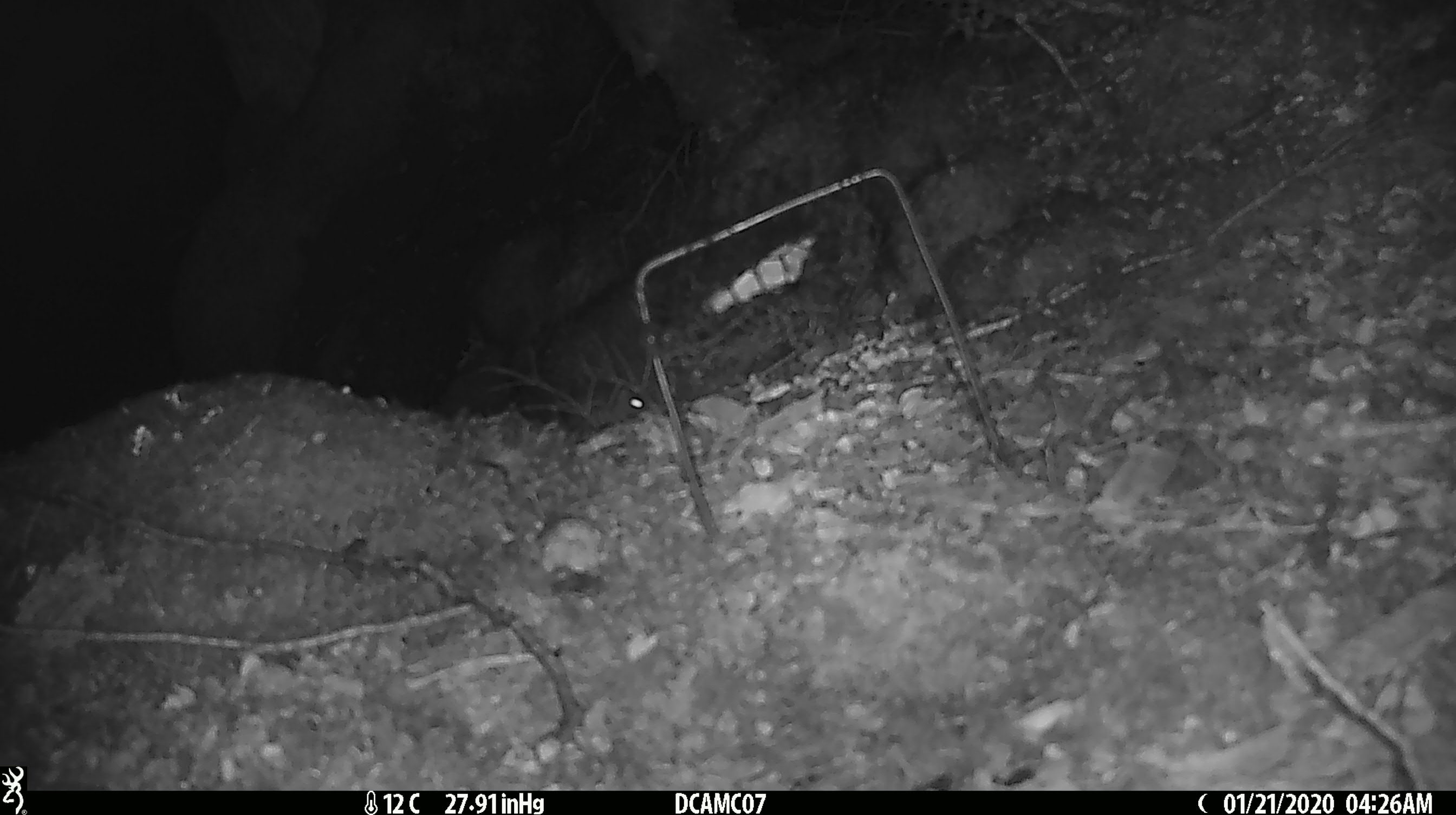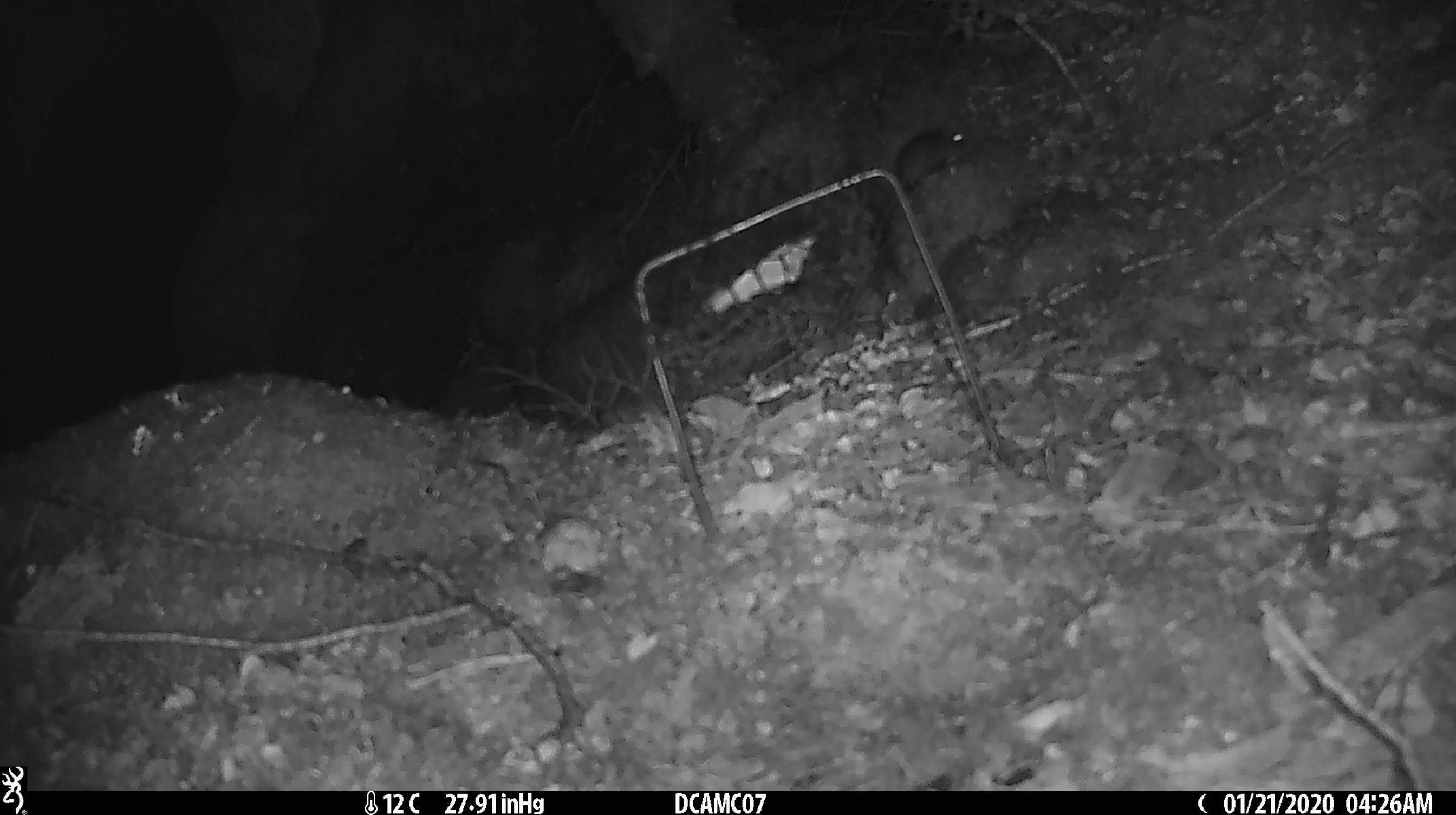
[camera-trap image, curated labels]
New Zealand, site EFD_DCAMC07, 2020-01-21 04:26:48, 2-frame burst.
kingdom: Animalia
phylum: Chordata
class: Mammalia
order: Rodentia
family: Muridae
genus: Mus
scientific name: Mus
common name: mouse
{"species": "mouse (Mus)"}